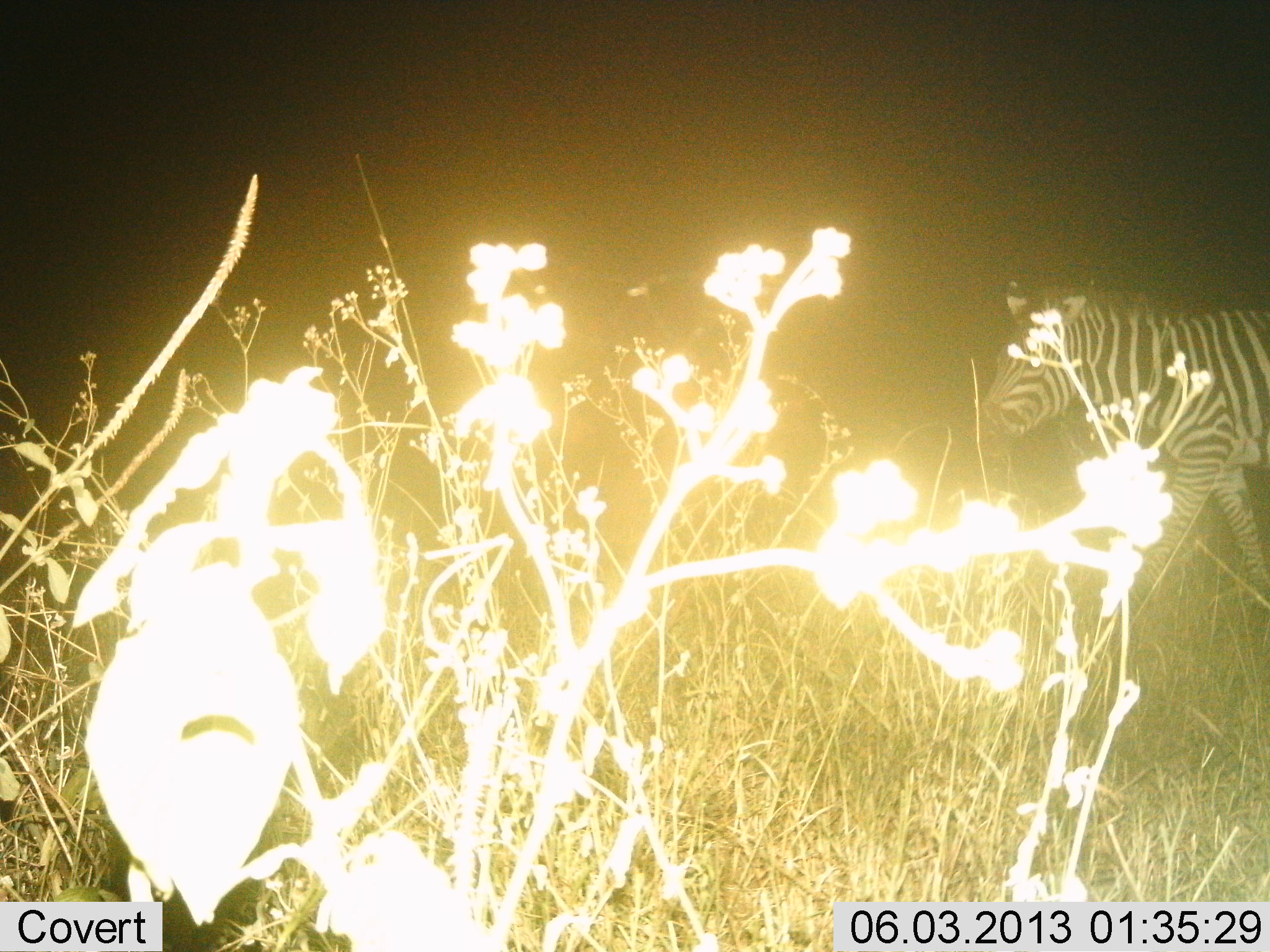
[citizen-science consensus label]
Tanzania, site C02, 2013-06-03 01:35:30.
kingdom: Animalia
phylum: Chordata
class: Mammalia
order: Perissodactyla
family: Equidae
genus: Equus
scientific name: Equus quagga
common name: plains zebra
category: zebra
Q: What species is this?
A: Zebra (plains zebra) (Equus quagga).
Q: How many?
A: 1.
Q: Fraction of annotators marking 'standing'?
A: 30%.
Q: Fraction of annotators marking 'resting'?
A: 0%.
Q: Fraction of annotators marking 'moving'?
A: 80%.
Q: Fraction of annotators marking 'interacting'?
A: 0%.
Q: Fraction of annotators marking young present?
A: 0%.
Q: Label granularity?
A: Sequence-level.